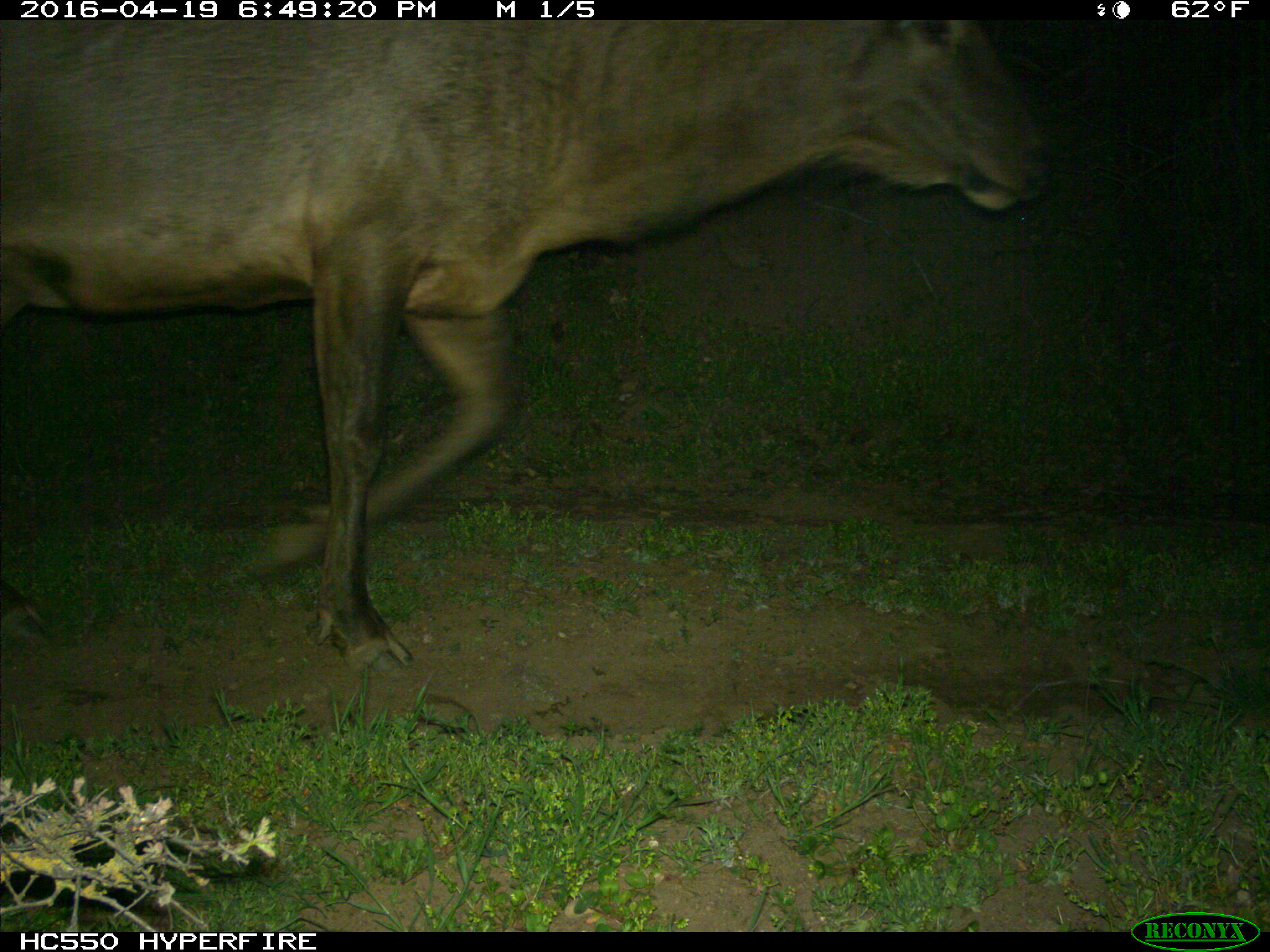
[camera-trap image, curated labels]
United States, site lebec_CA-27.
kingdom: Animalia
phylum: Chordata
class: Mammalia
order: Artiodactyla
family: Cervidae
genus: Cervus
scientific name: Cervus canadensis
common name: elk